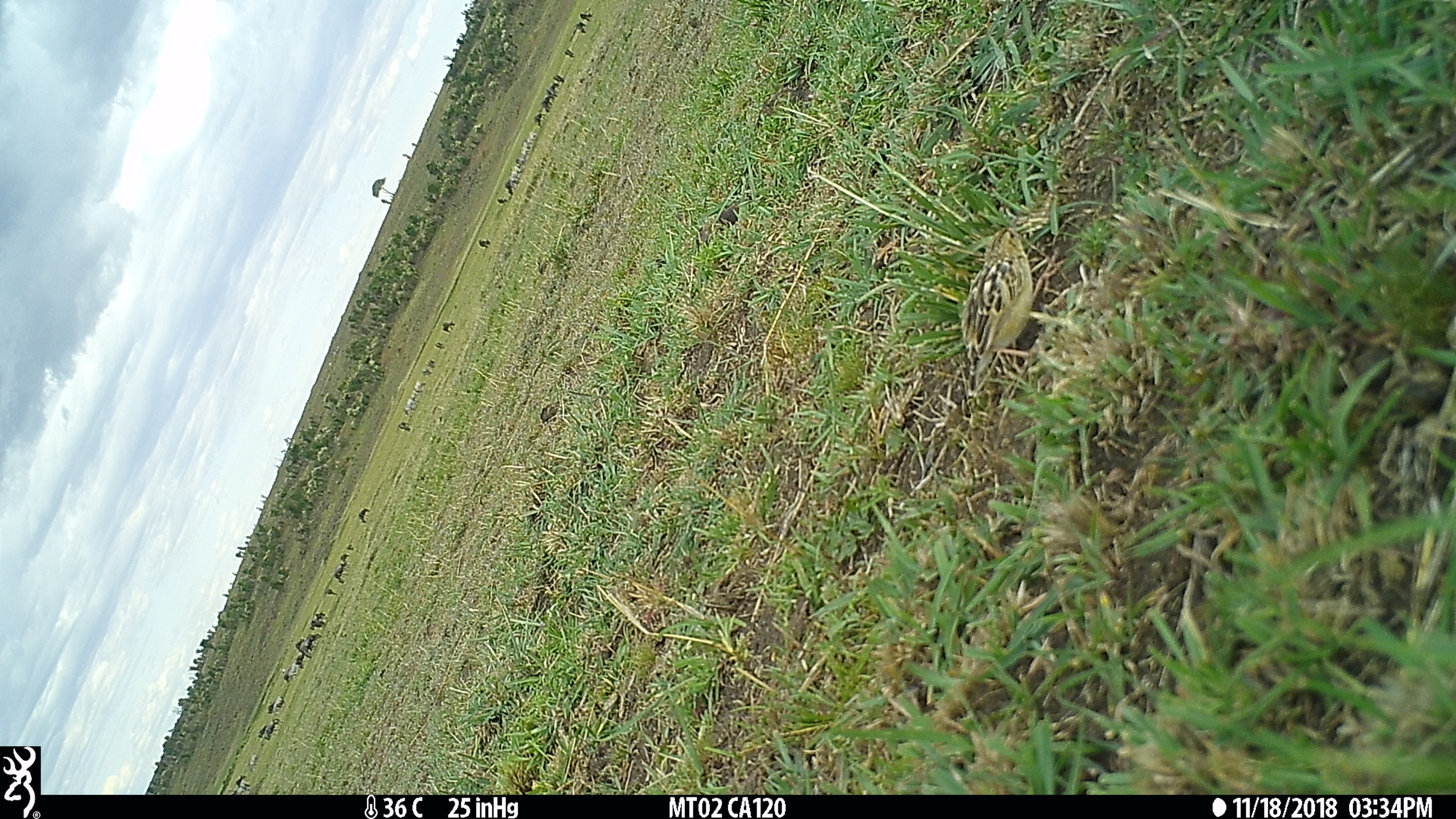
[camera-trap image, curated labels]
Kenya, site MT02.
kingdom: Animalia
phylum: Chordata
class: Aves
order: Passeriformes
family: Cisticolidae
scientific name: Cisticolidae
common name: cisticola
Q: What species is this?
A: Cisticola (Cisticolidae).